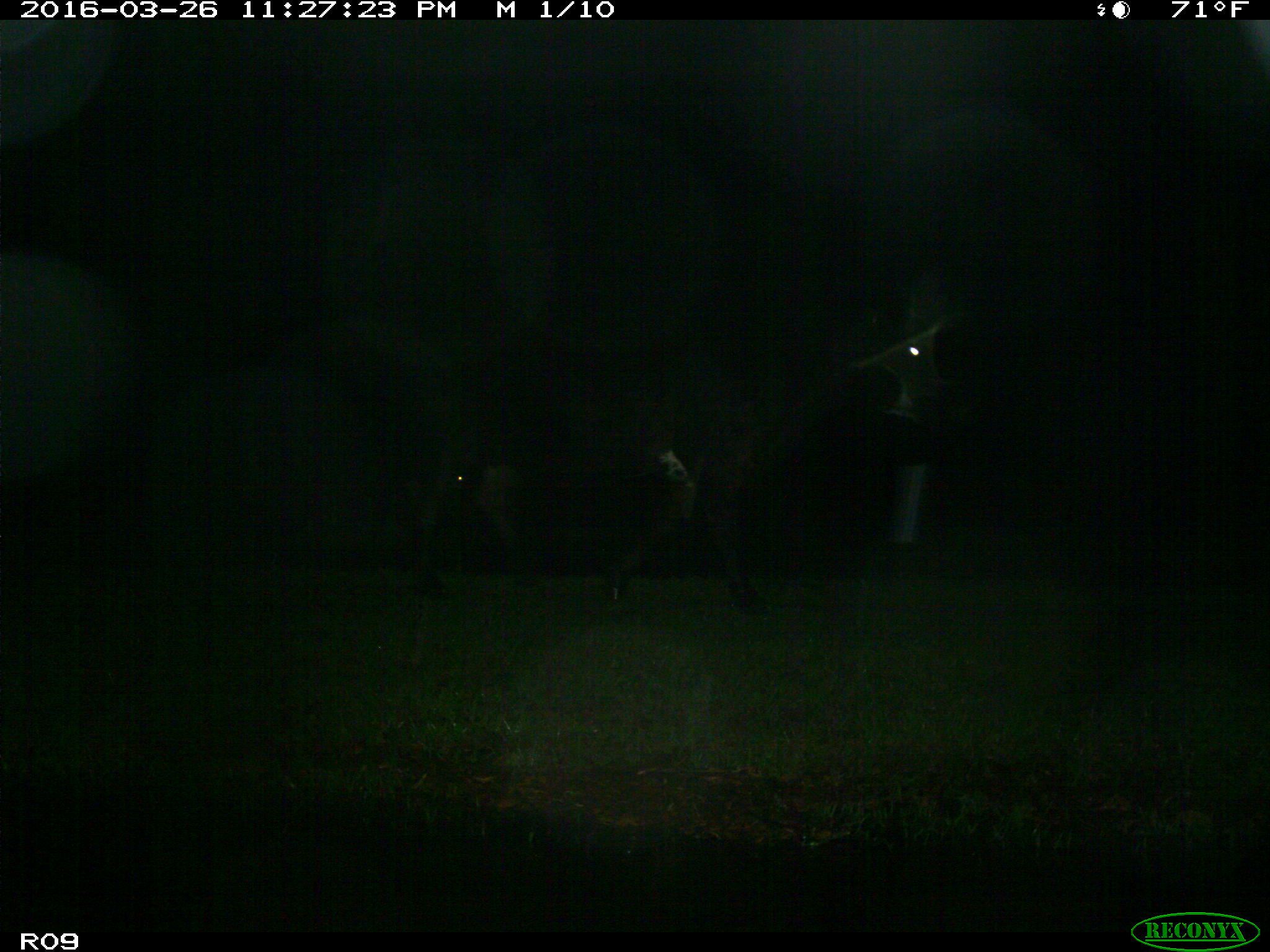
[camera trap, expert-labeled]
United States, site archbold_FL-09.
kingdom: Animalia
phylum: Chordata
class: Mammalia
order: Artiodactyla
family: Bovidae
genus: Bos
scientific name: Bos taurus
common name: domestic cow